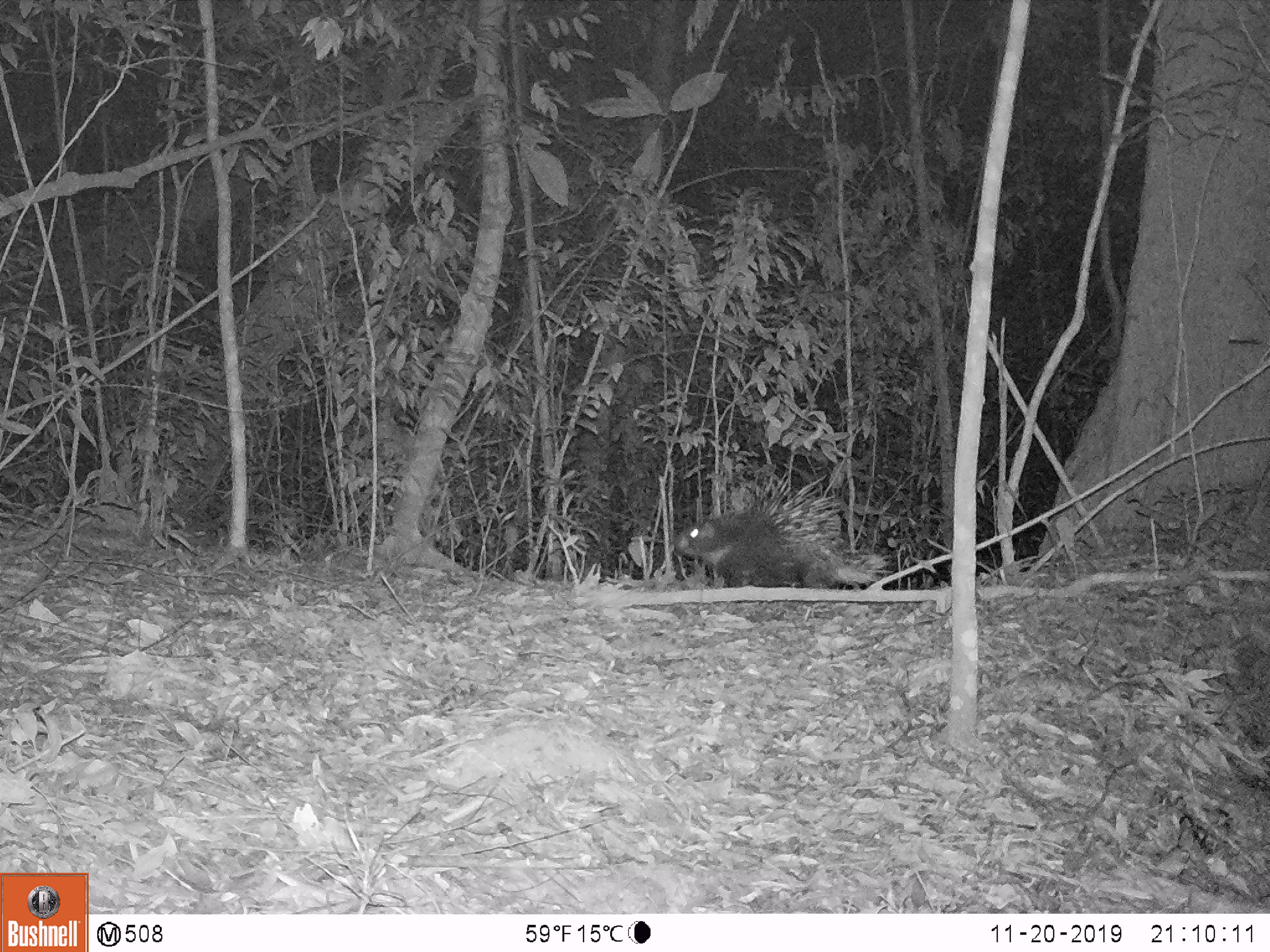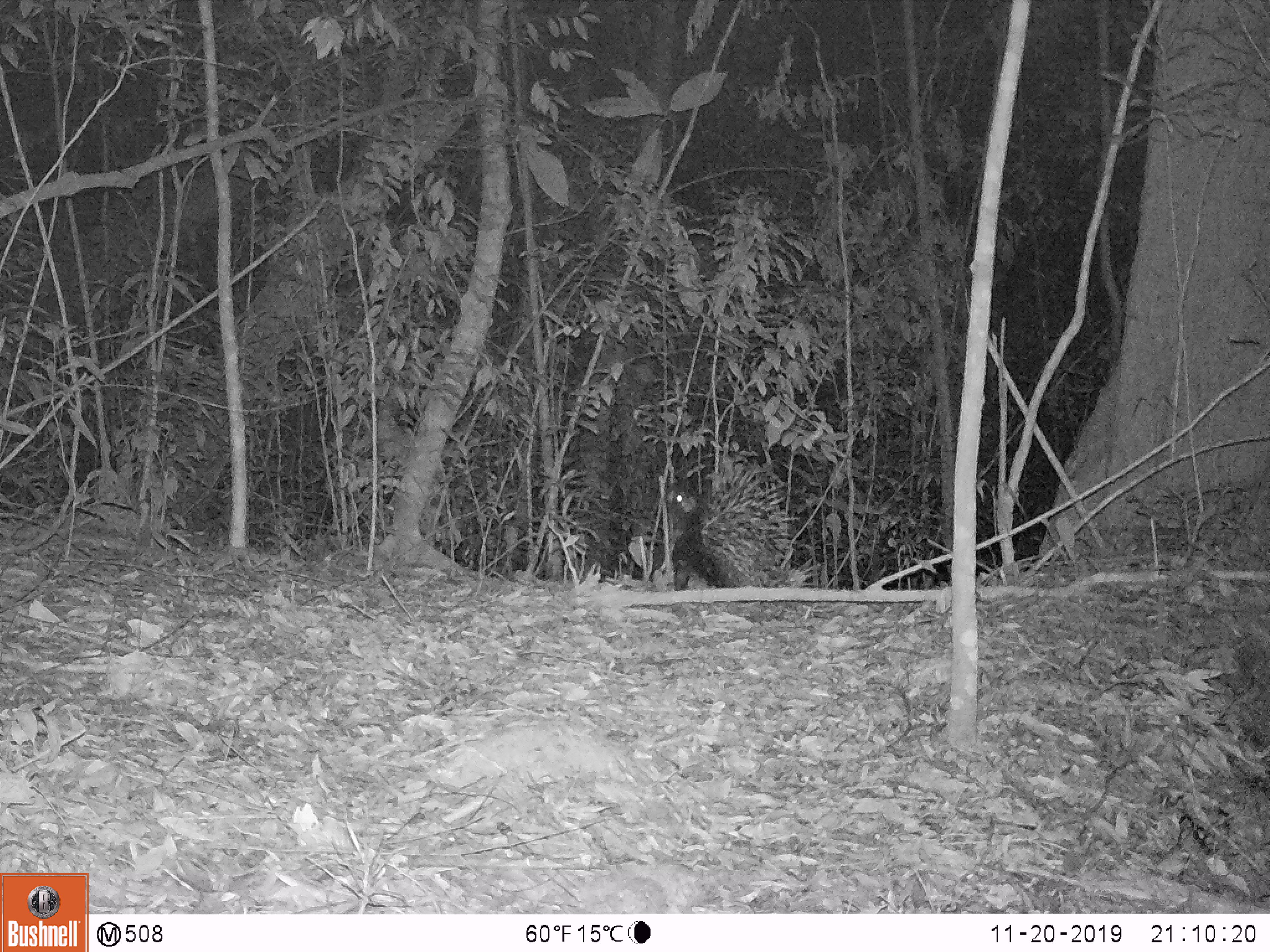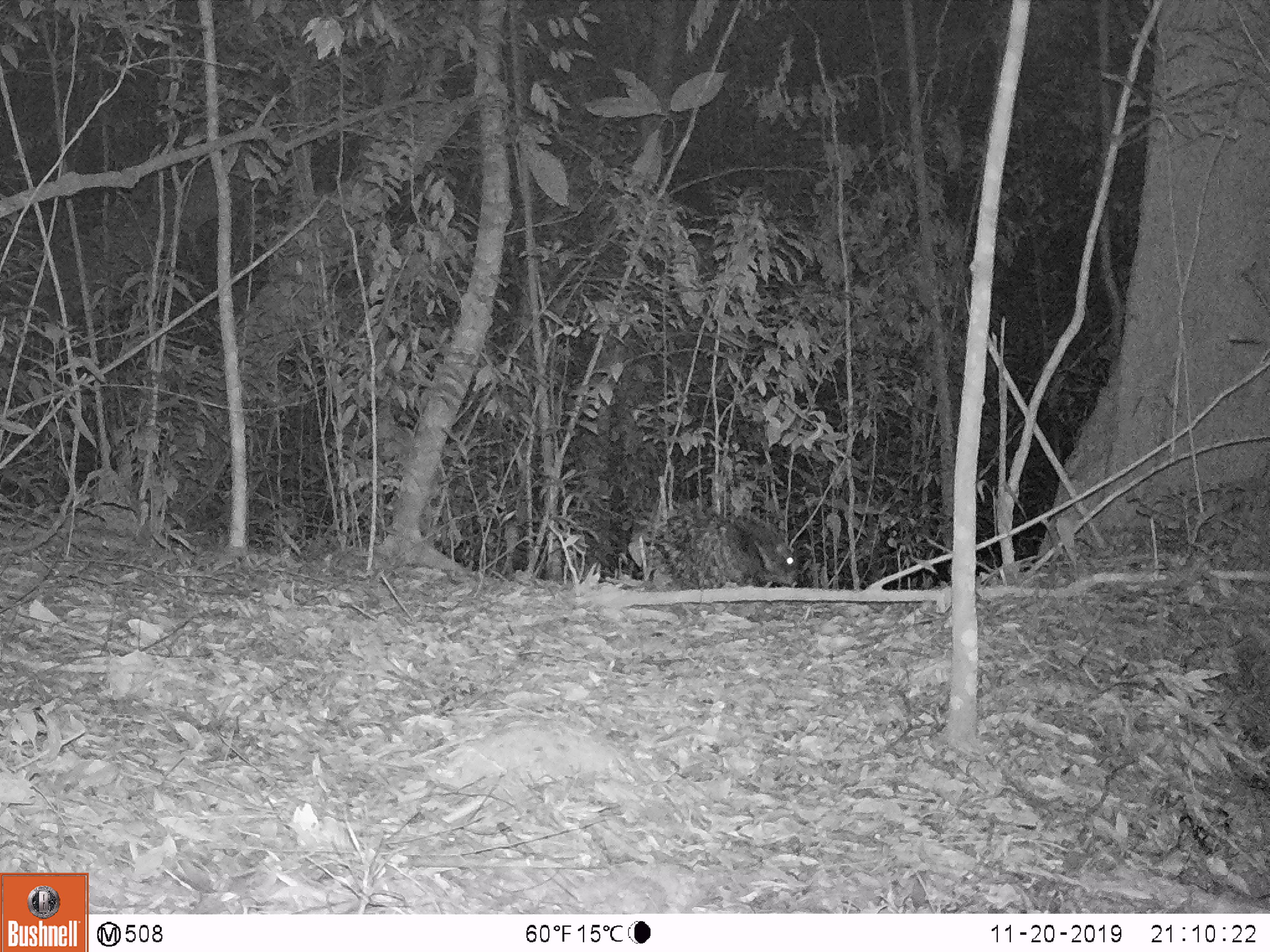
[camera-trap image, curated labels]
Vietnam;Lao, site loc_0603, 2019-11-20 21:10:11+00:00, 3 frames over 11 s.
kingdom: Animalia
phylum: Chordata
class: Mammalia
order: Rodentia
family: Hystricidae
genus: Hystrix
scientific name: Hystrix brachyura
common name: malayan porcupine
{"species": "malayan porcupine (Hystrix brachyura)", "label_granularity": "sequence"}